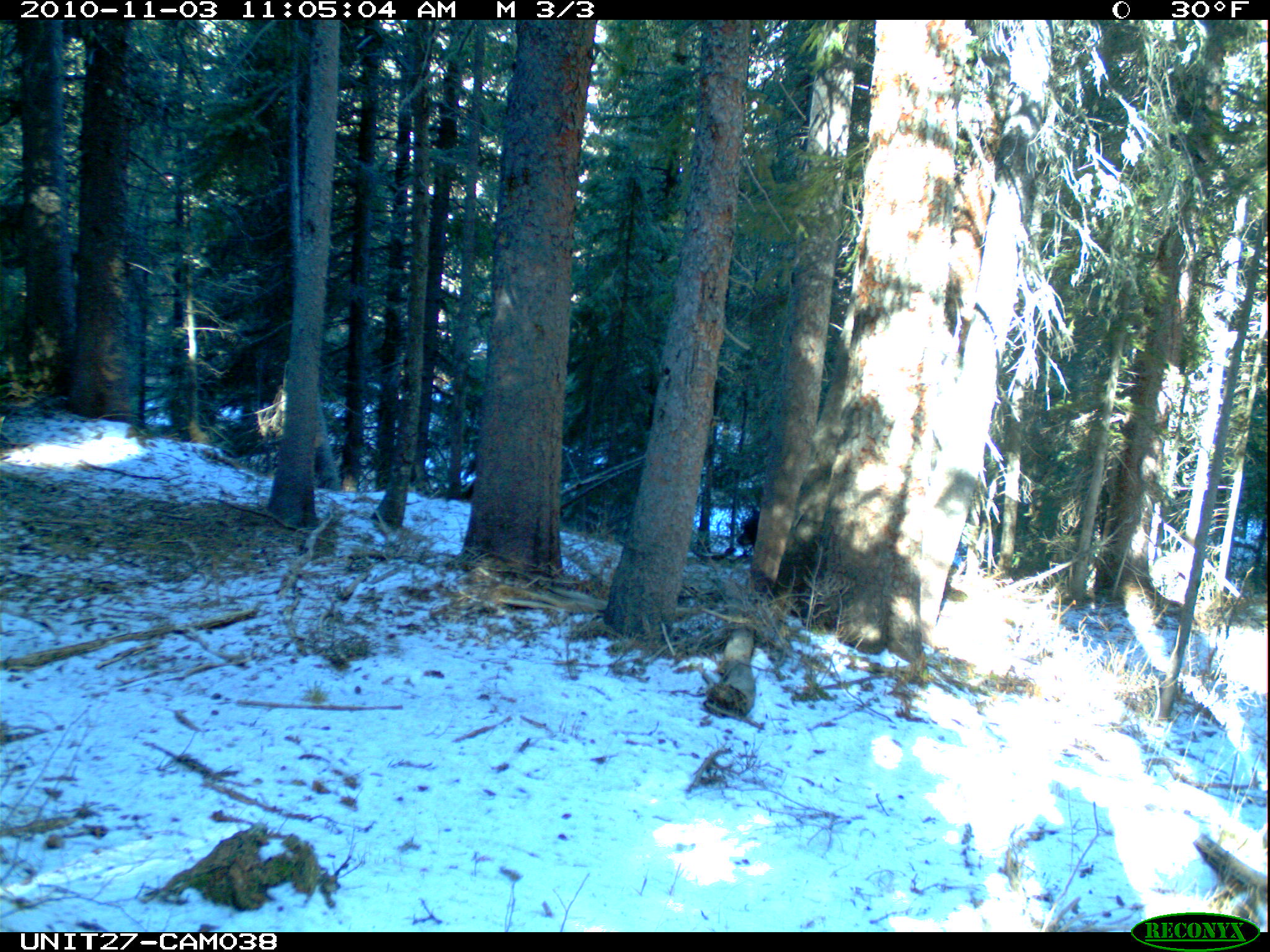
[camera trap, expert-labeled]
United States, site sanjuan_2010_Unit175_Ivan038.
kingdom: Animalia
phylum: Chordata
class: Mammalia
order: Carnivora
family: Ursidae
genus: Ursus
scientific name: Ursus americanus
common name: american black bear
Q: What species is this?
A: Ursus americanus (american black bear).